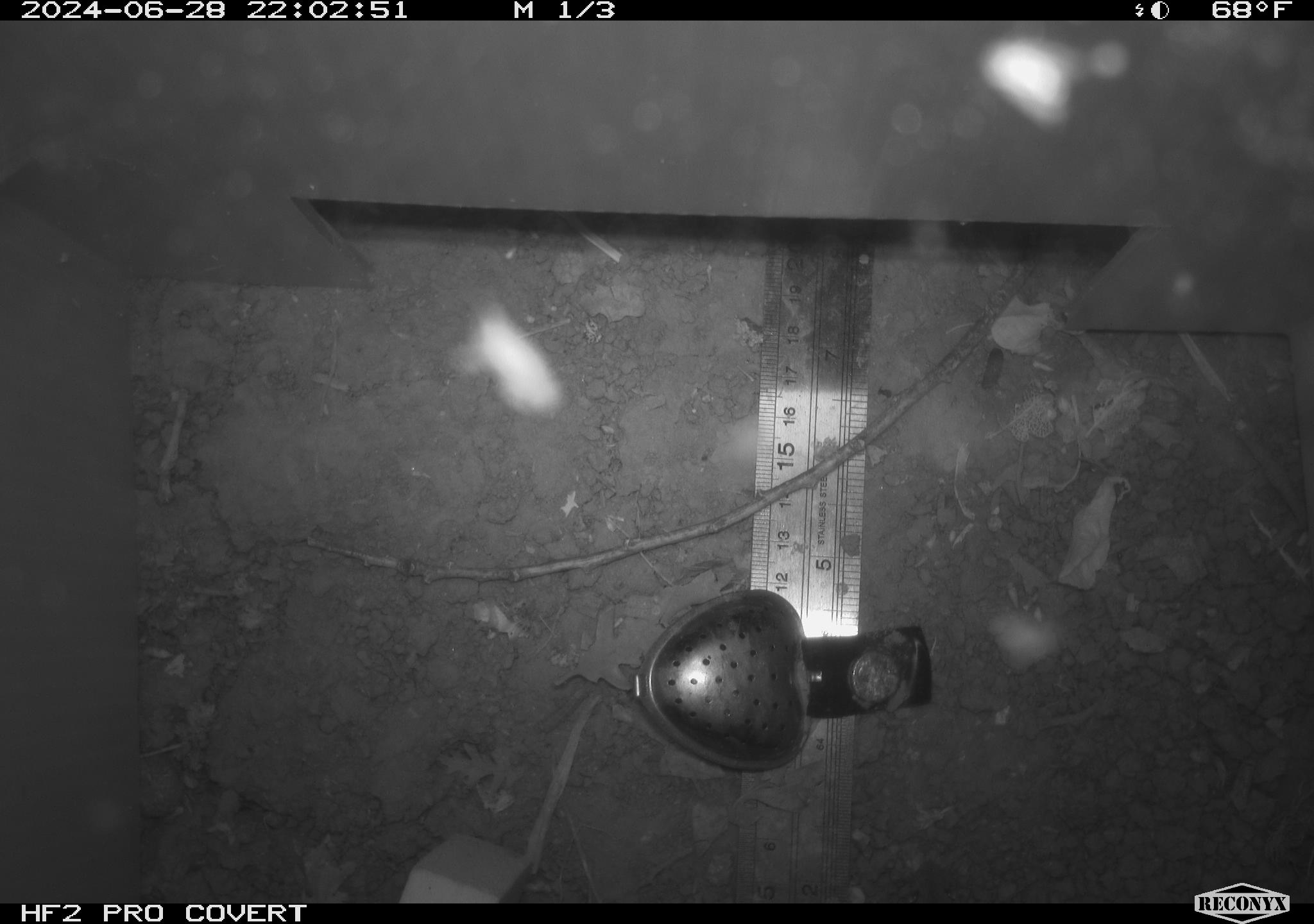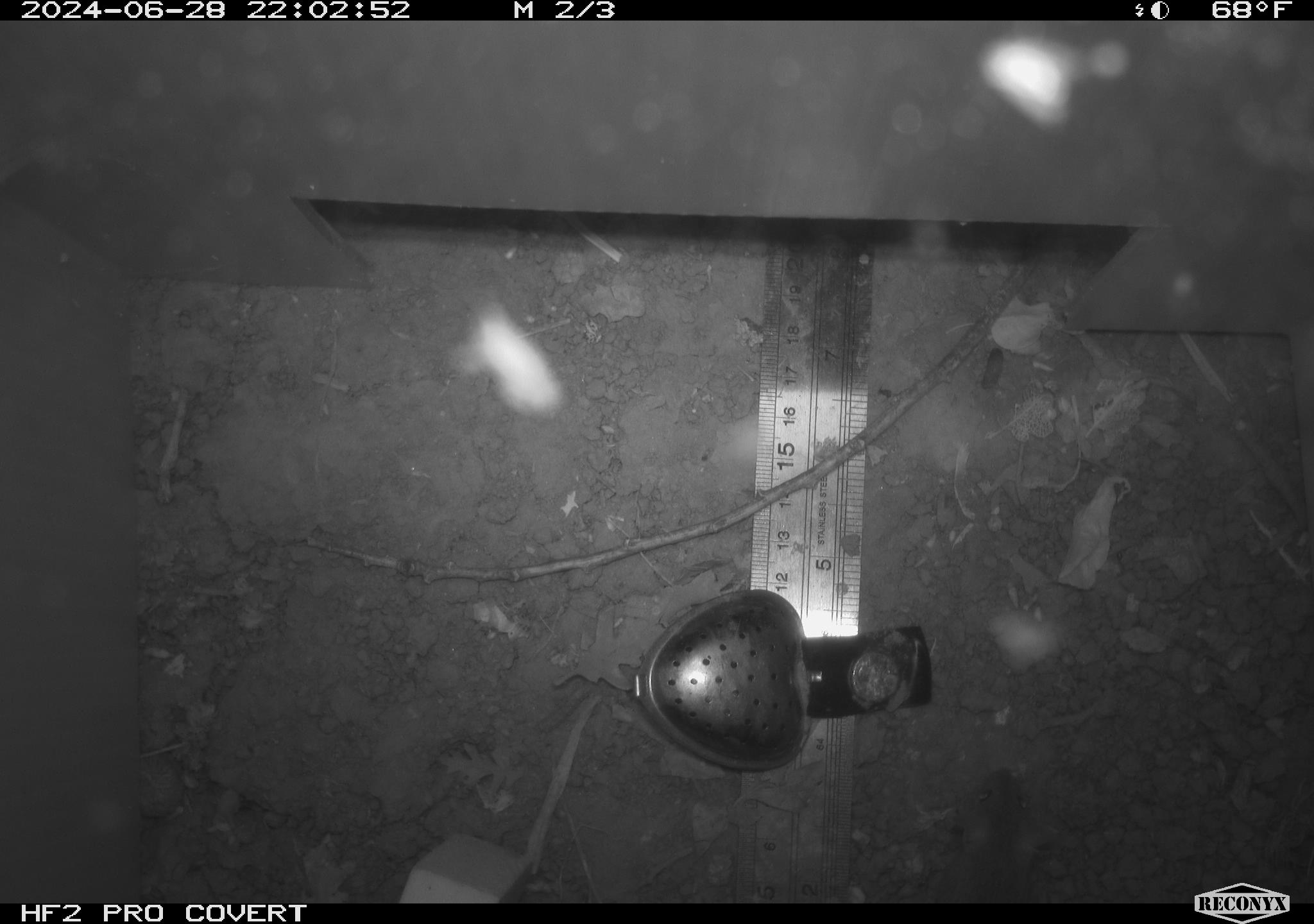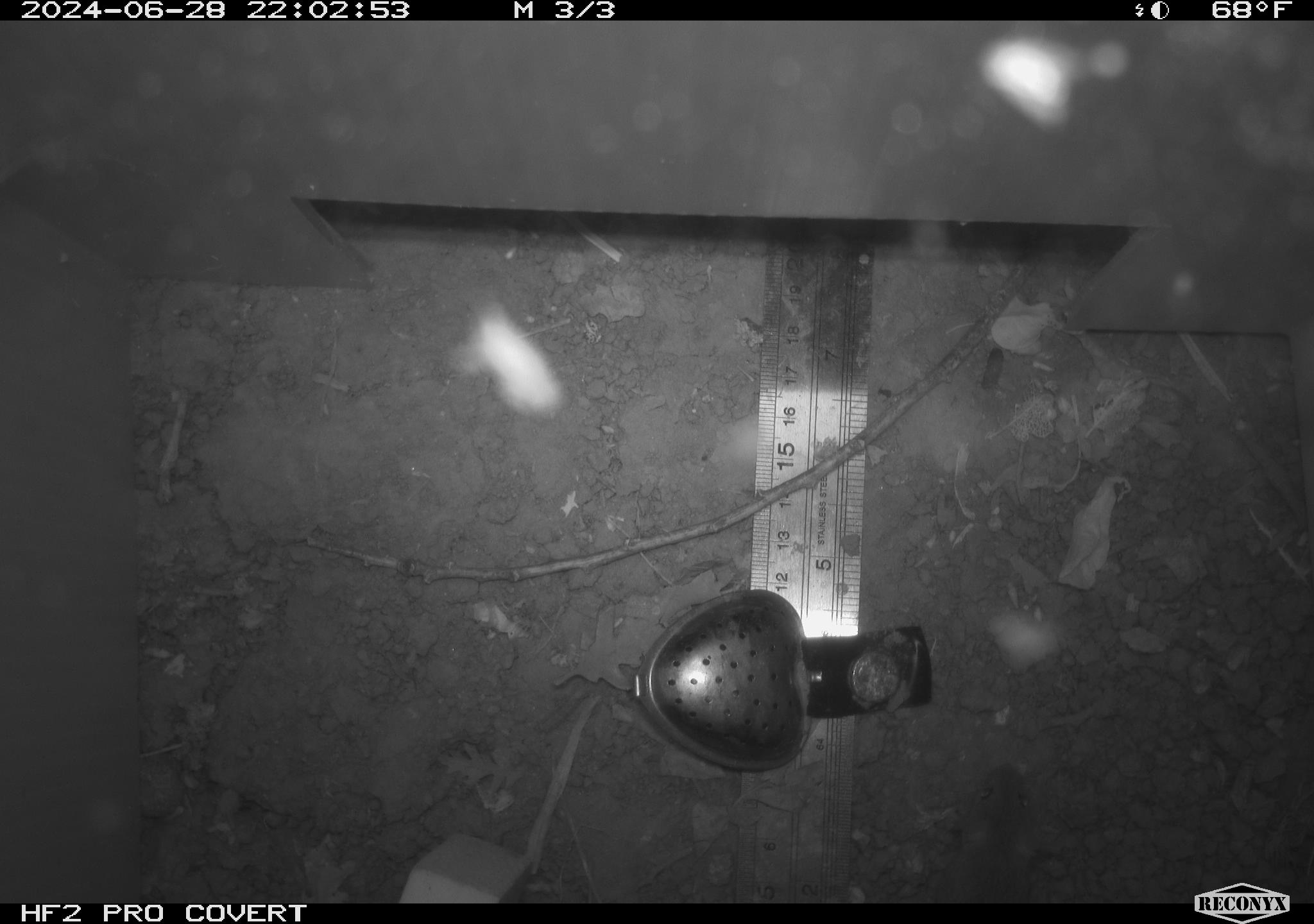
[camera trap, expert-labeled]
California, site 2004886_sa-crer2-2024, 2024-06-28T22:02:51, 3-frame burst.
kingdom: Animalia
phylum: Chordata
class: Mammalia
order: Rodentia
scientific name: Rodentia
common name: mouse species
Mouse species (Rodentia).